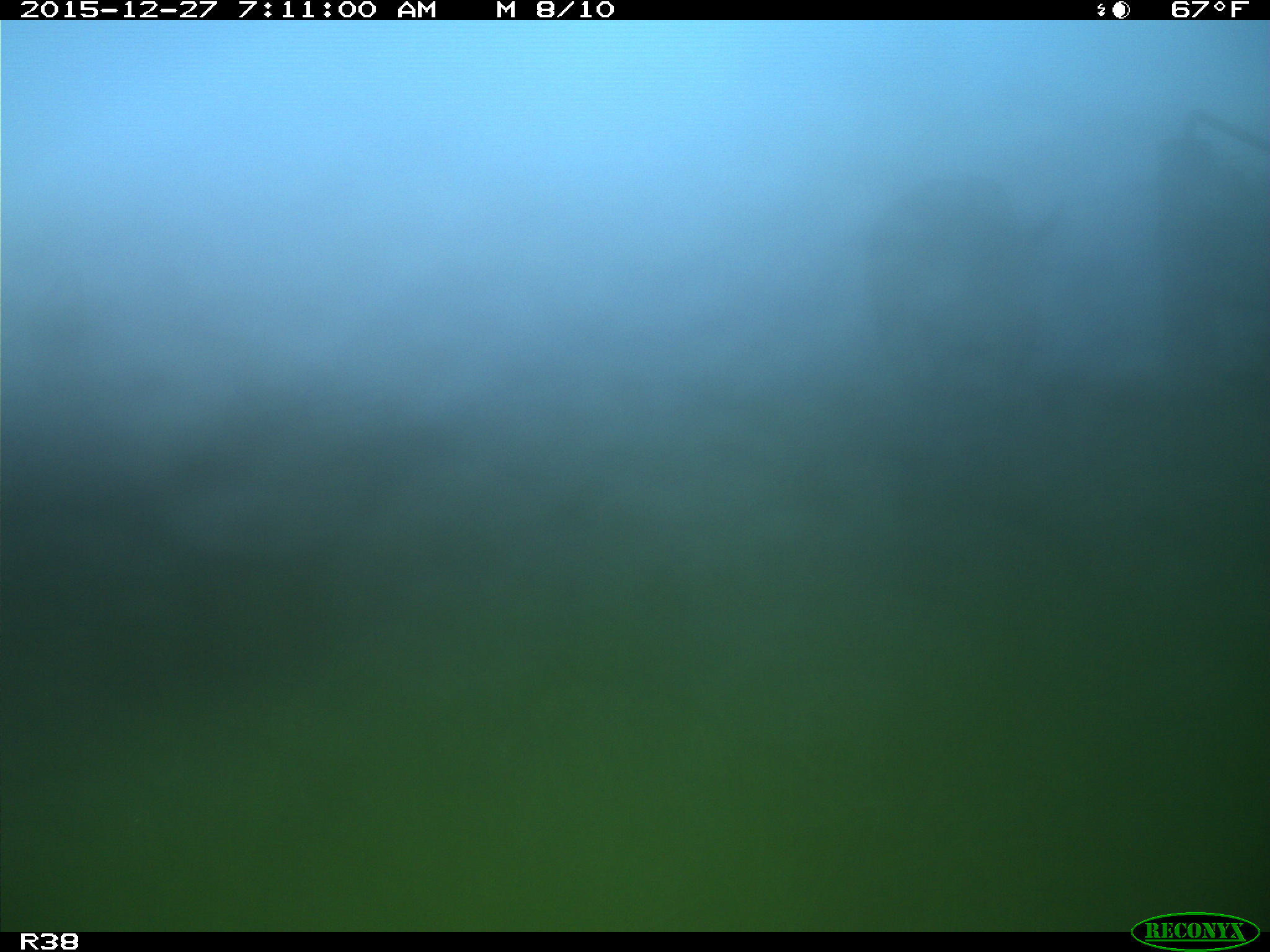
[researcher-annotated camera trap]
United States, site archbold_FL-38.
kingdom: Animalia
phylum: Chordata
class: Mammalia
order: Artiodactyla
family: Bovidae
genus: Bos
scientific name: Bos taurus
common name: domestic cow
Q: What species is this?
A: Bos taurus (domestic cow).